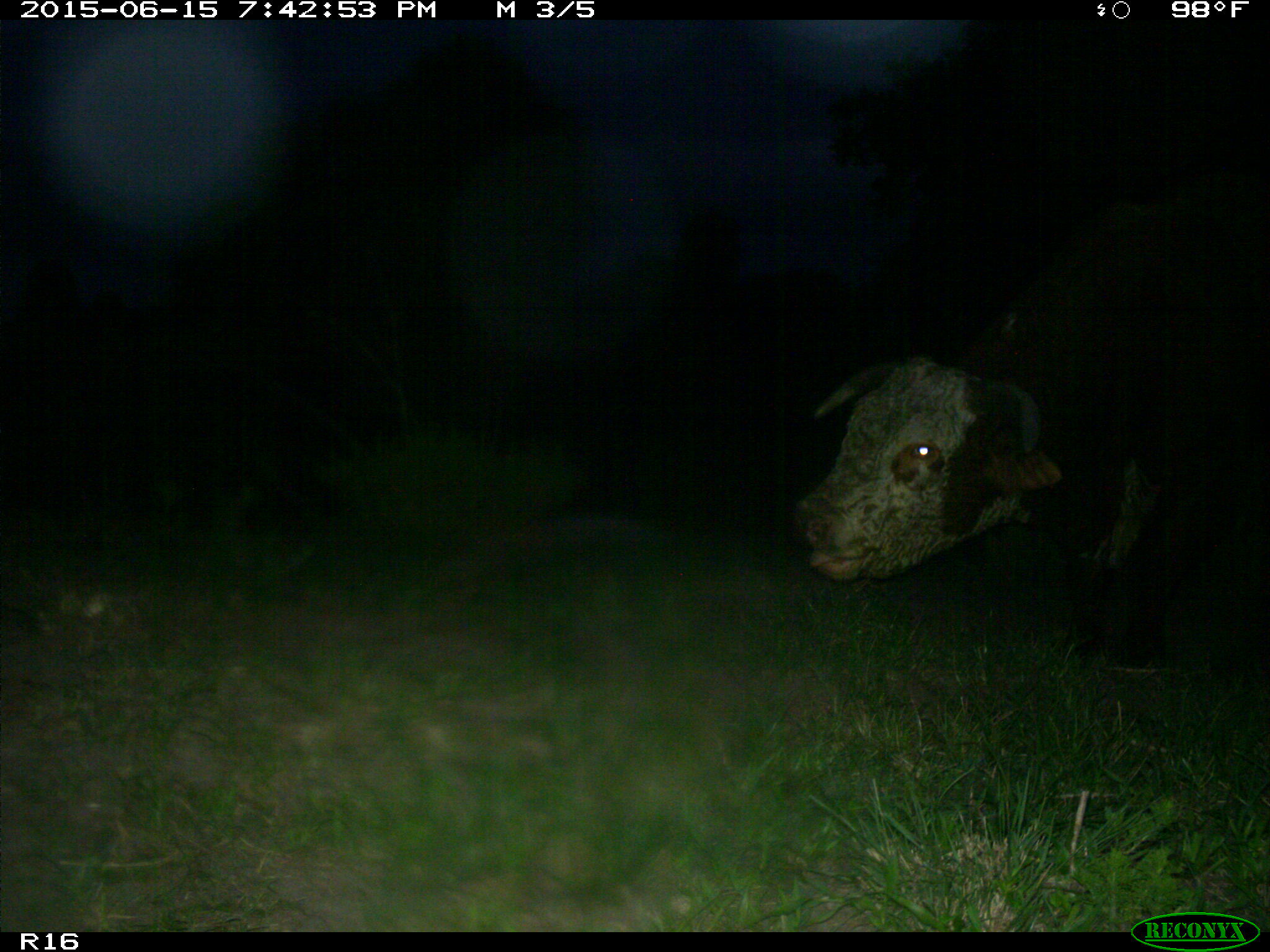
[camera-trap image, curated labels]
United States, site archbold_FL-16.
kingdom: Animalia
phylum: Chordata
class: Mammalia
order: Artiodactyla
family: Bovidae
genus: Bos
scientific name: Bos taurus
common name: domestic cow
Bos taurus (domestic cow).